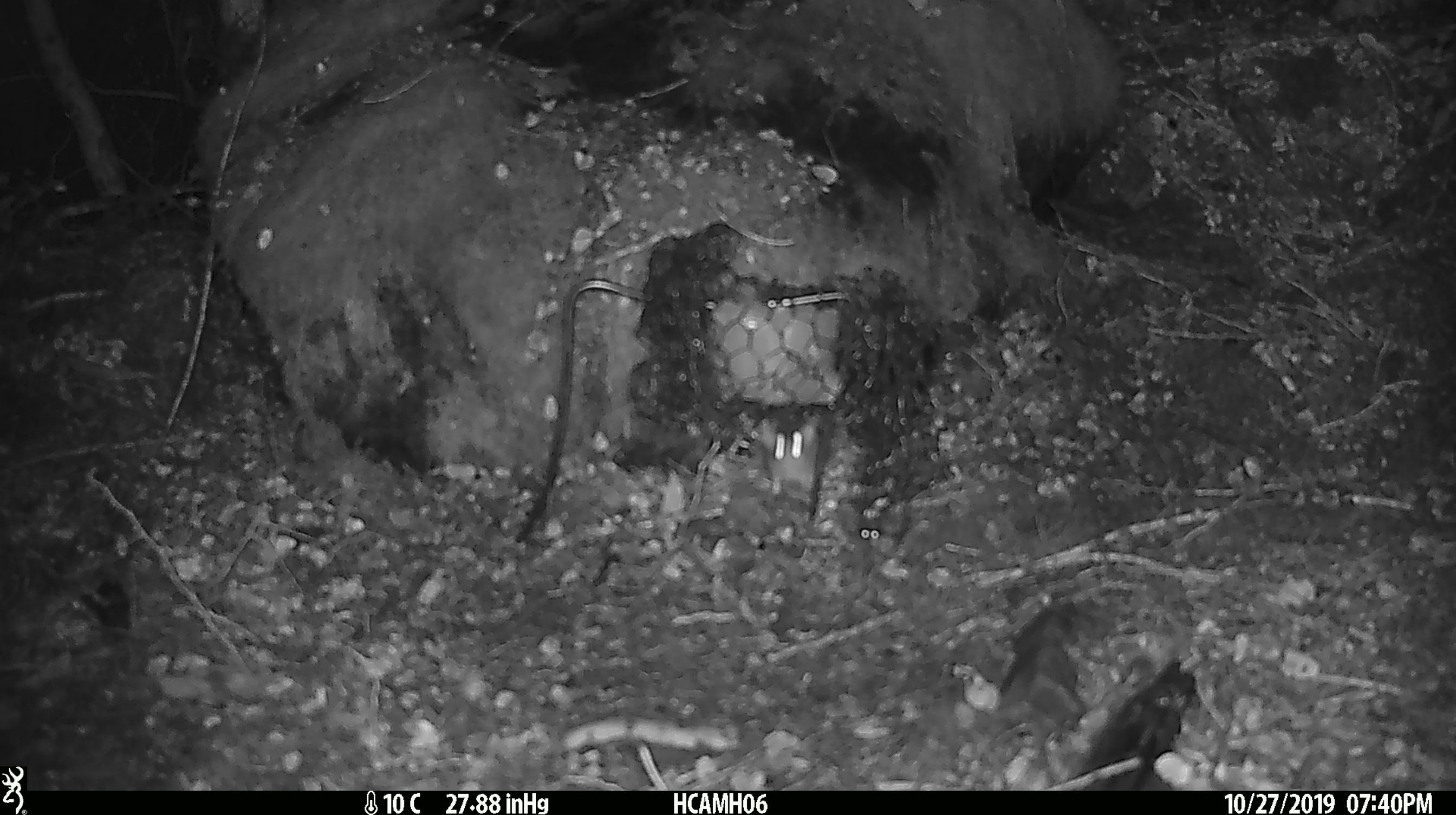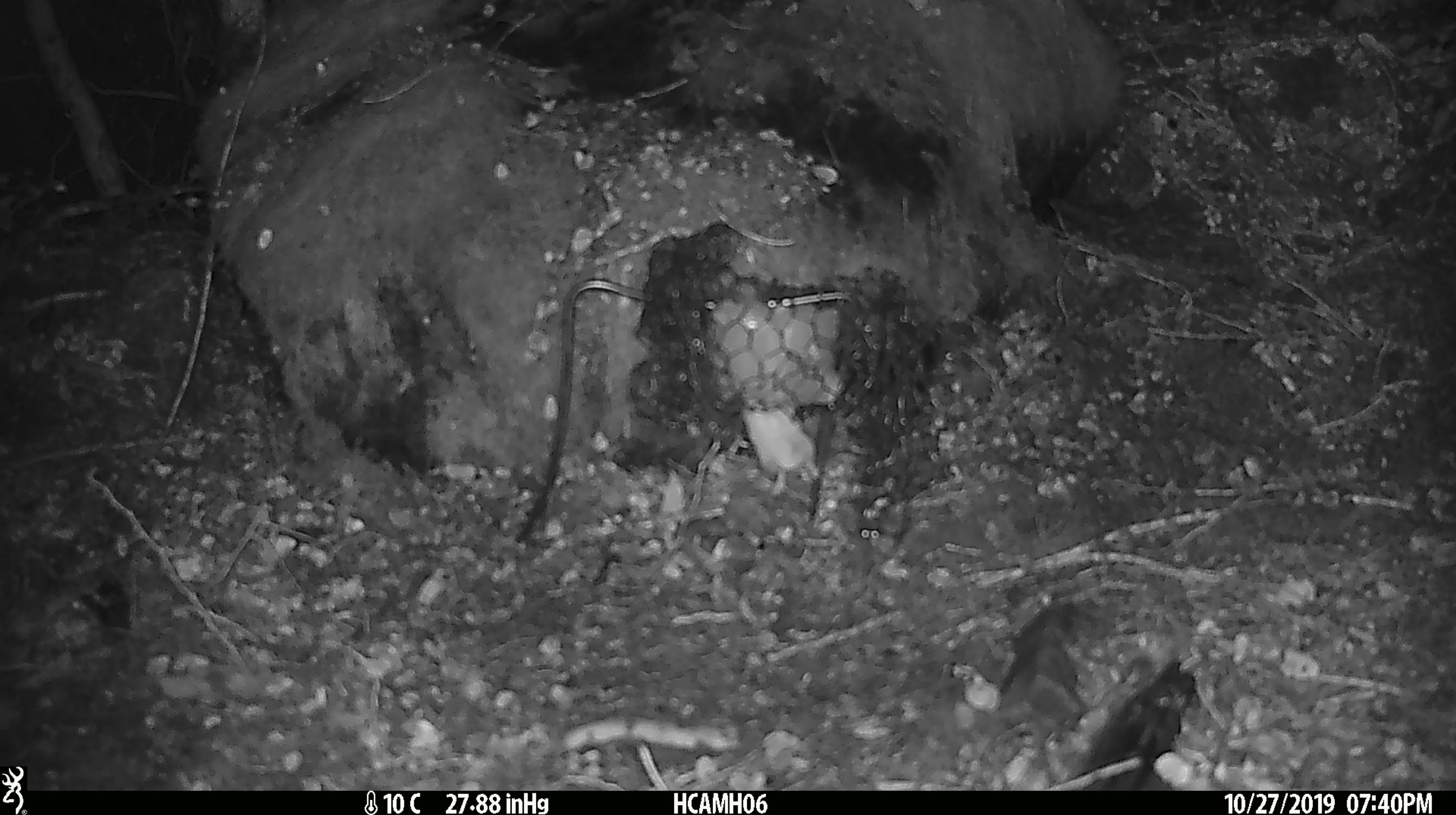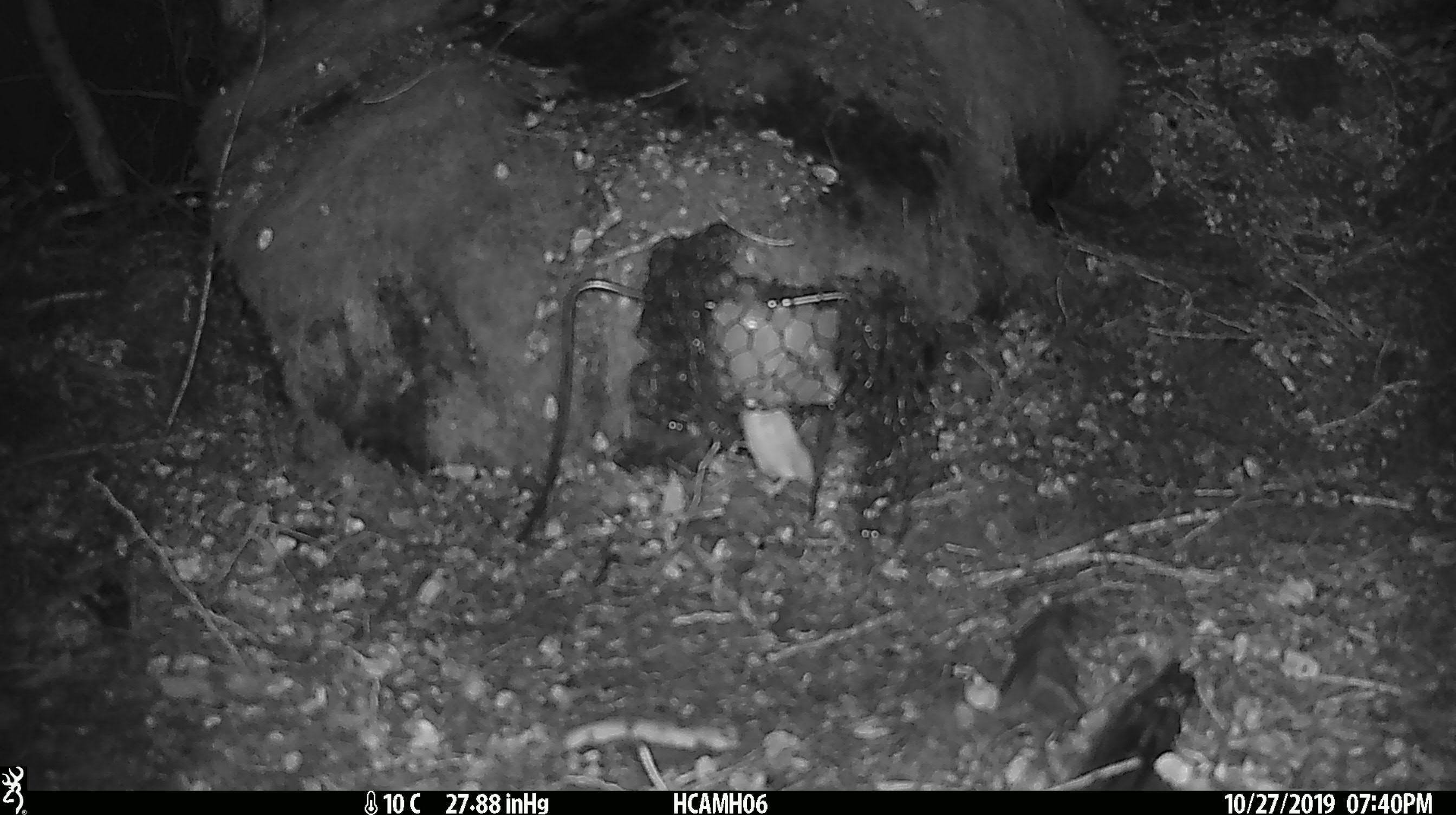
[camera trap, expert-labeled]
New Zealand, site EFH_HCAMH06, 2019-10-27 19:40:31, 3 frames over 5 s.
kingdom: Animalia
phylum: Chordata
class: Mammalia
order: Rodentia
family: Muridae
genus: Mus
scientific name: Mus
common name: mouse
Mouse (Mus).